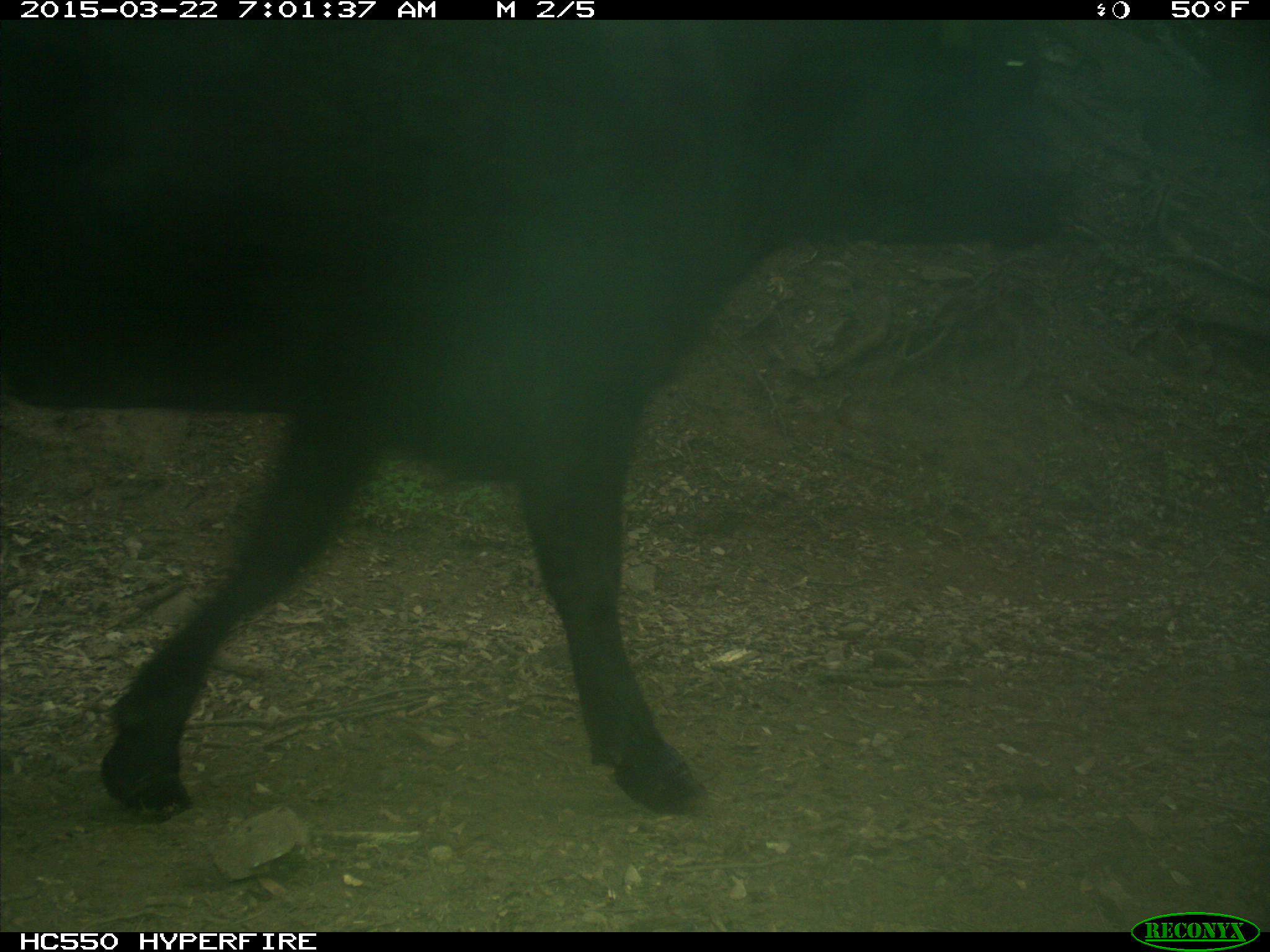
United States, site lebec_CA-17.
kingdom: Animalia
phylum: Chordata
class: Mammalia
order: Artiodactyla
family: Bovidae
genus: Bos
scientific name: Bos taurus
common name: domestic cow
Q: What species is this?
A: Bos taurus (domestic cow).